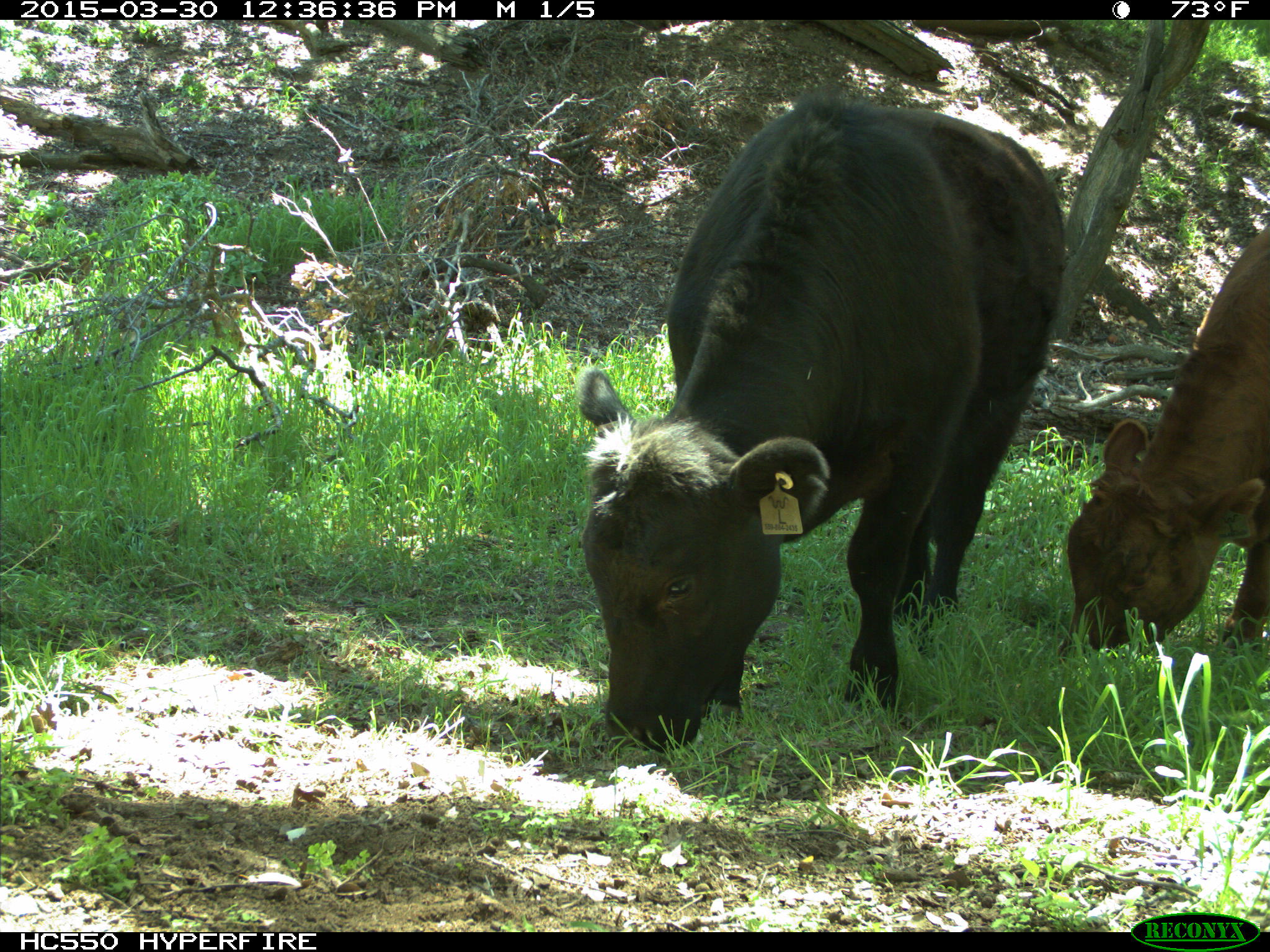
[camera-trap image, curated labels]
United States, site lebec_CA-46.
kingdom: Animalia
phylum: Chordata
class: Mammalia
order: Artiodactyla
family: Bovidae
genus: Bos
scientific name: Bos taurus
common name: domestic cow